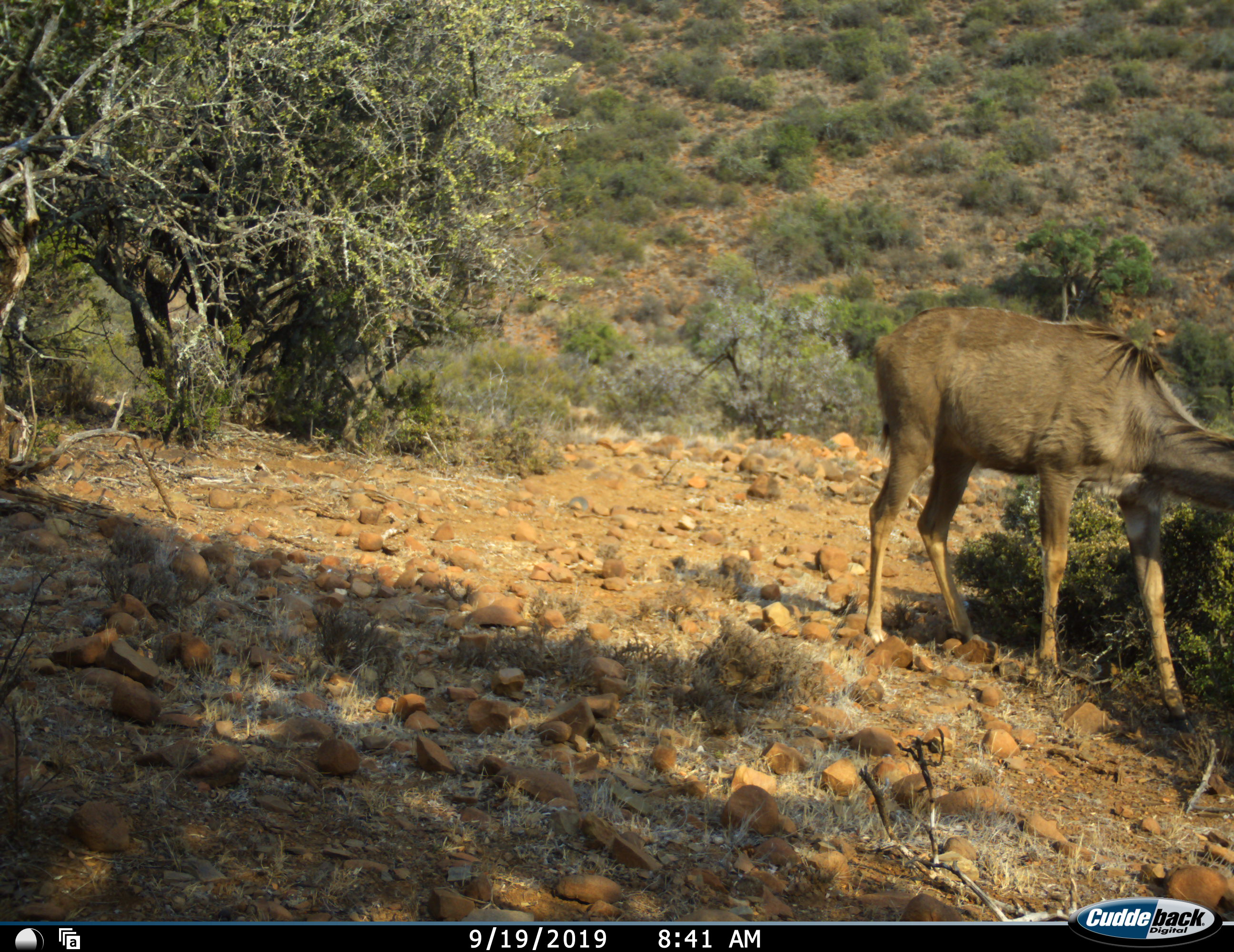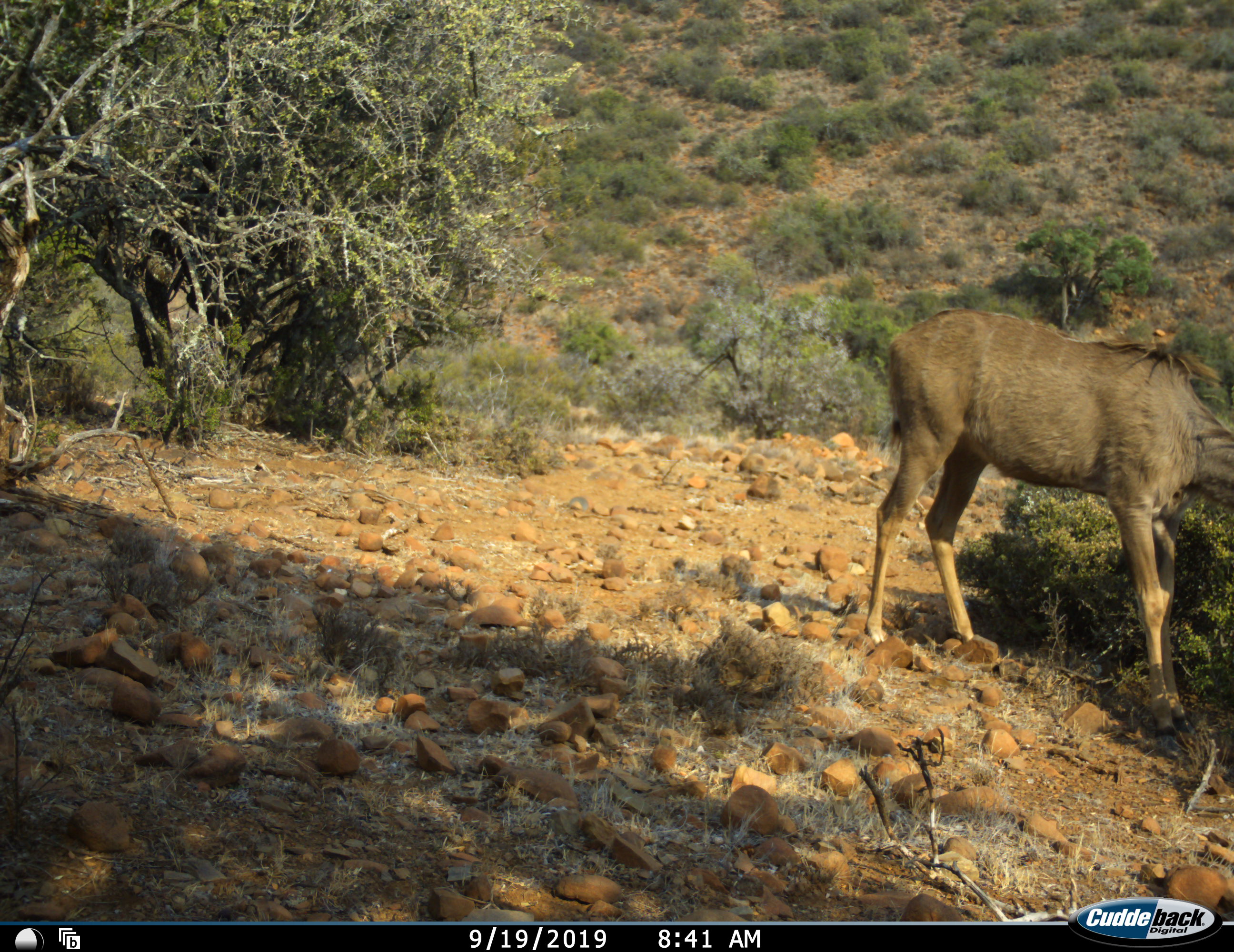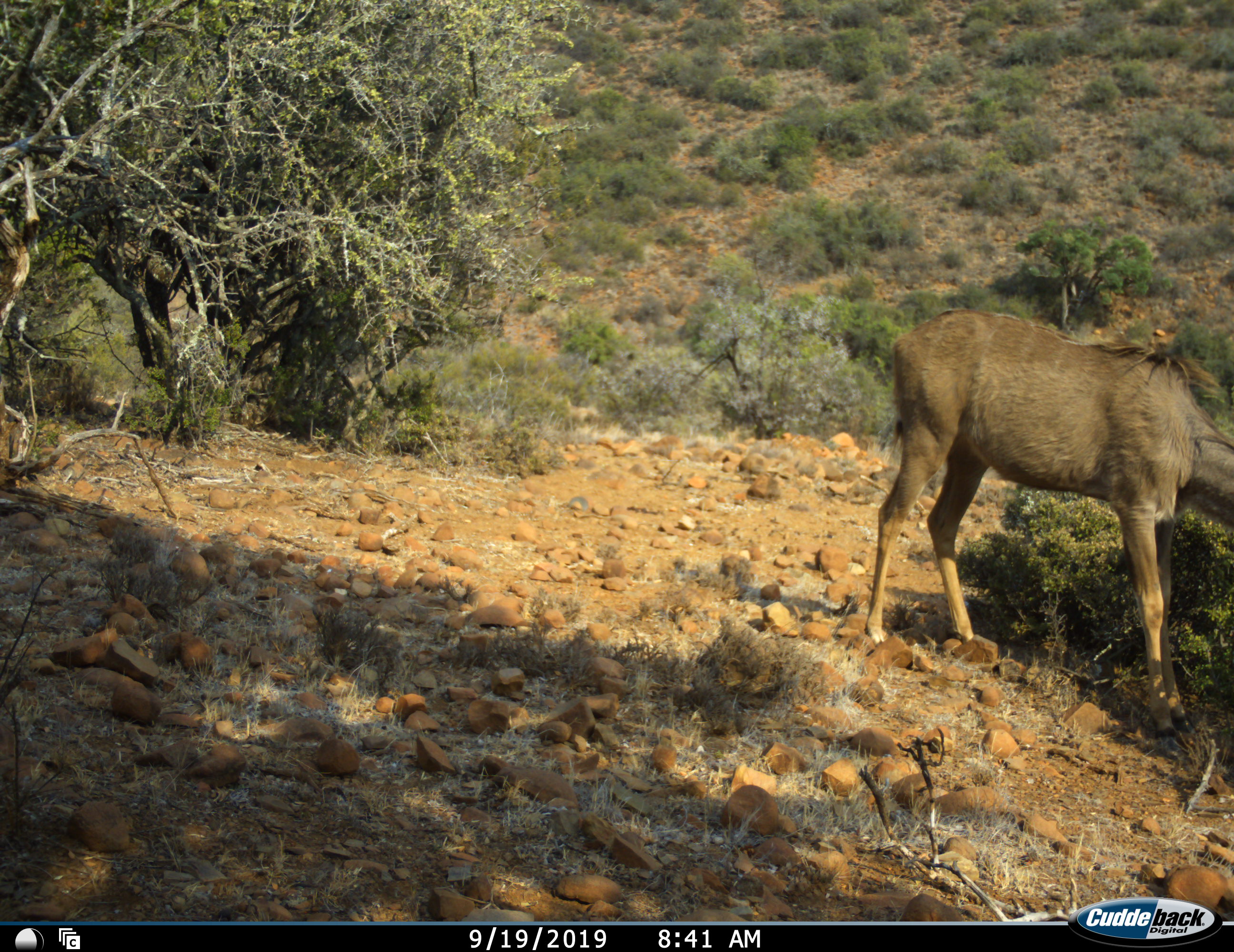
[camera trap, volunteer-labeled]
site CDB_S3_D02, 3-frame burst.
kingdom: Animalia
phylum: Chordata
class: Mammalia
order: Artiodactyla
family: Bovidae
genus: Tragelaphus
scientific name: Tragelaphus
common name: kudu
Kudu (Tragelaphus), count 1. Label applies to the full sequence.